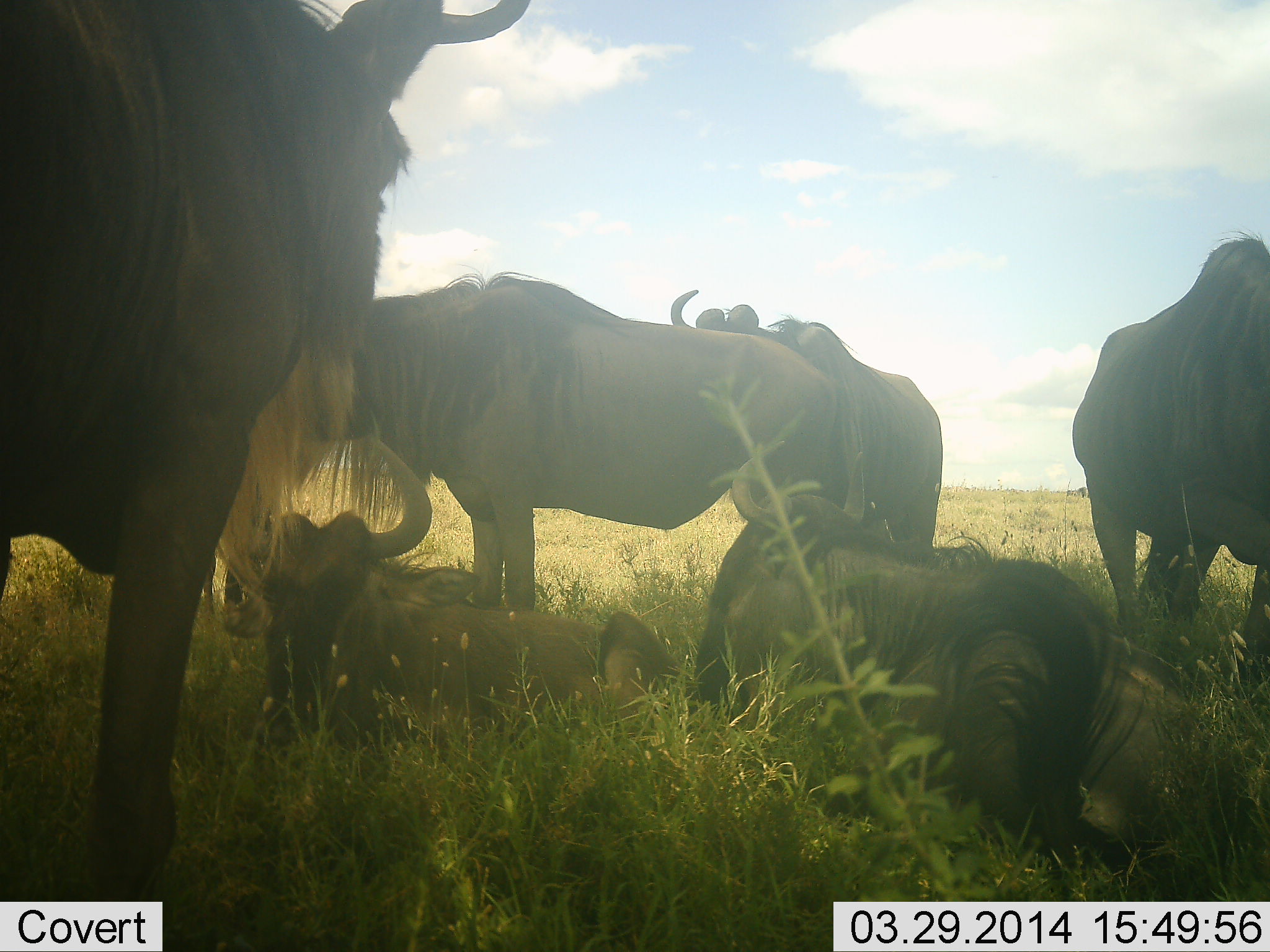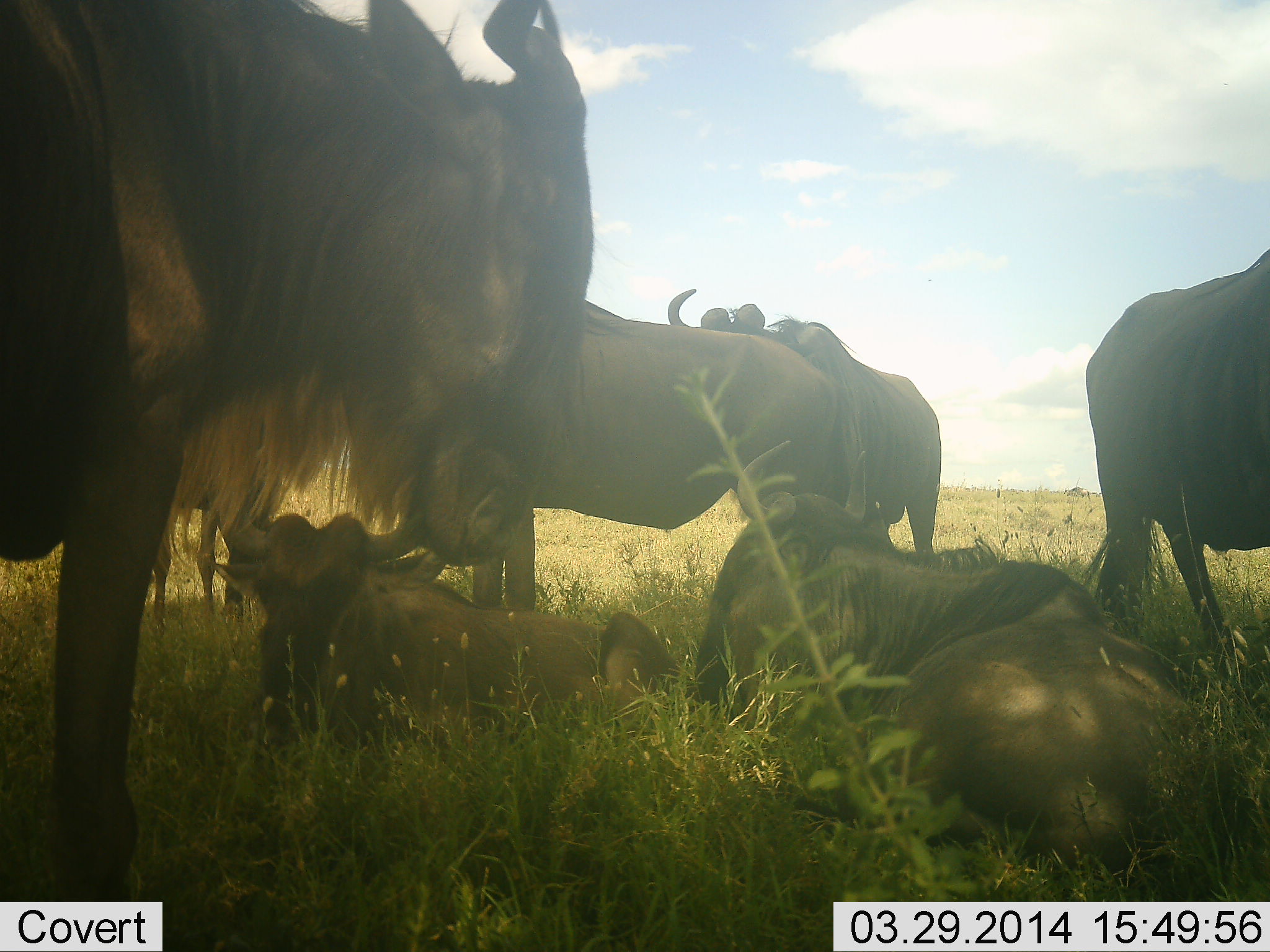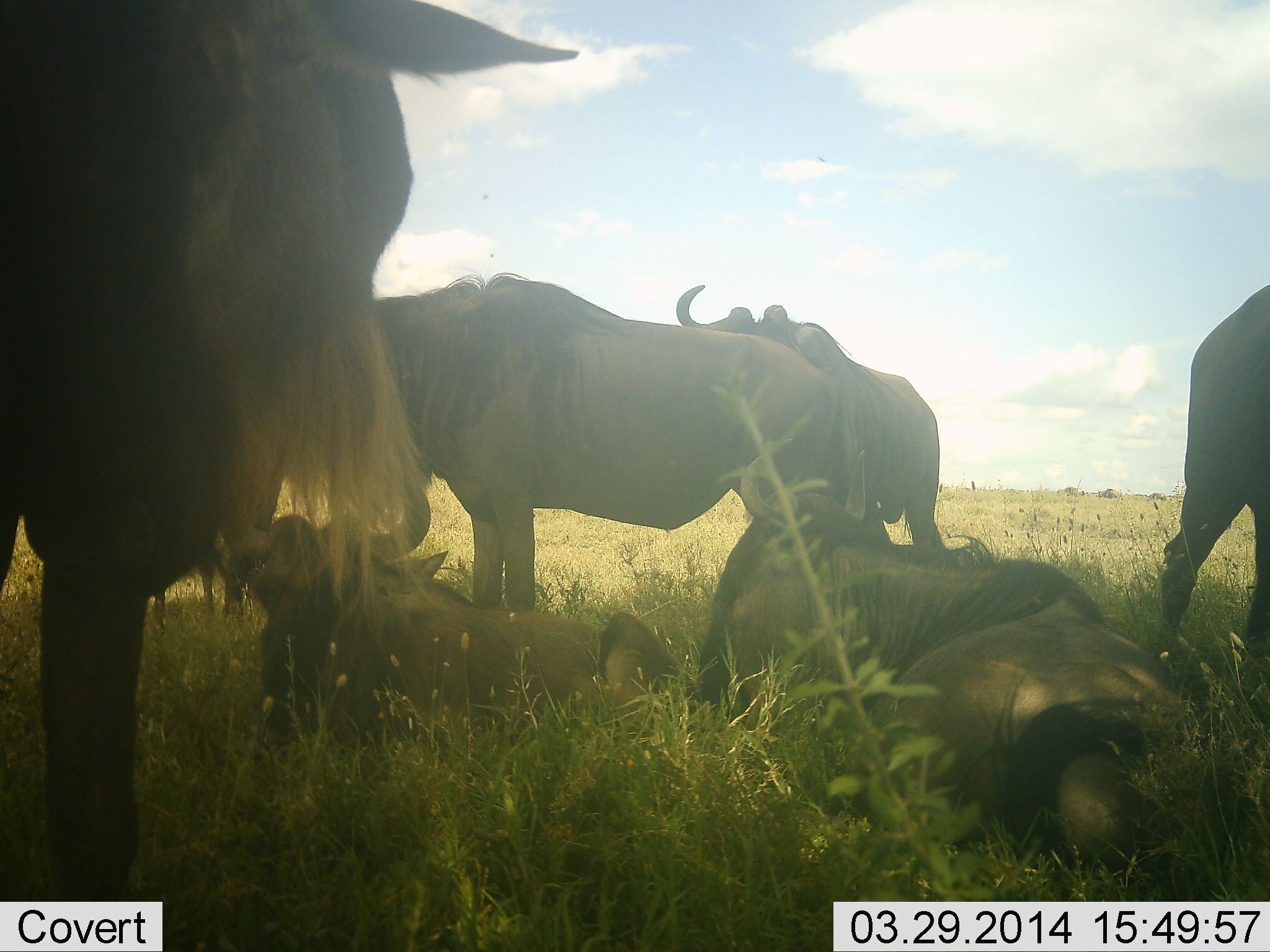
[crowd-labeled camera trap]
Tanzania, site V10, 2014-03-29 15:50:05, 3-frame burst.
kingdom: Animalia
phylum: Chordata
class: Mammalia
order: Artiodactyla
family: Bovidae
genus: Connochaetes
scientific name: Connochaetes taurinus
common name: blue wildebeest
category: wildebeest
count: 6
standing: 70%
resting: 100%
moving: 30%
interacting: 10%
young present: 20%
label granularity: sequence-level